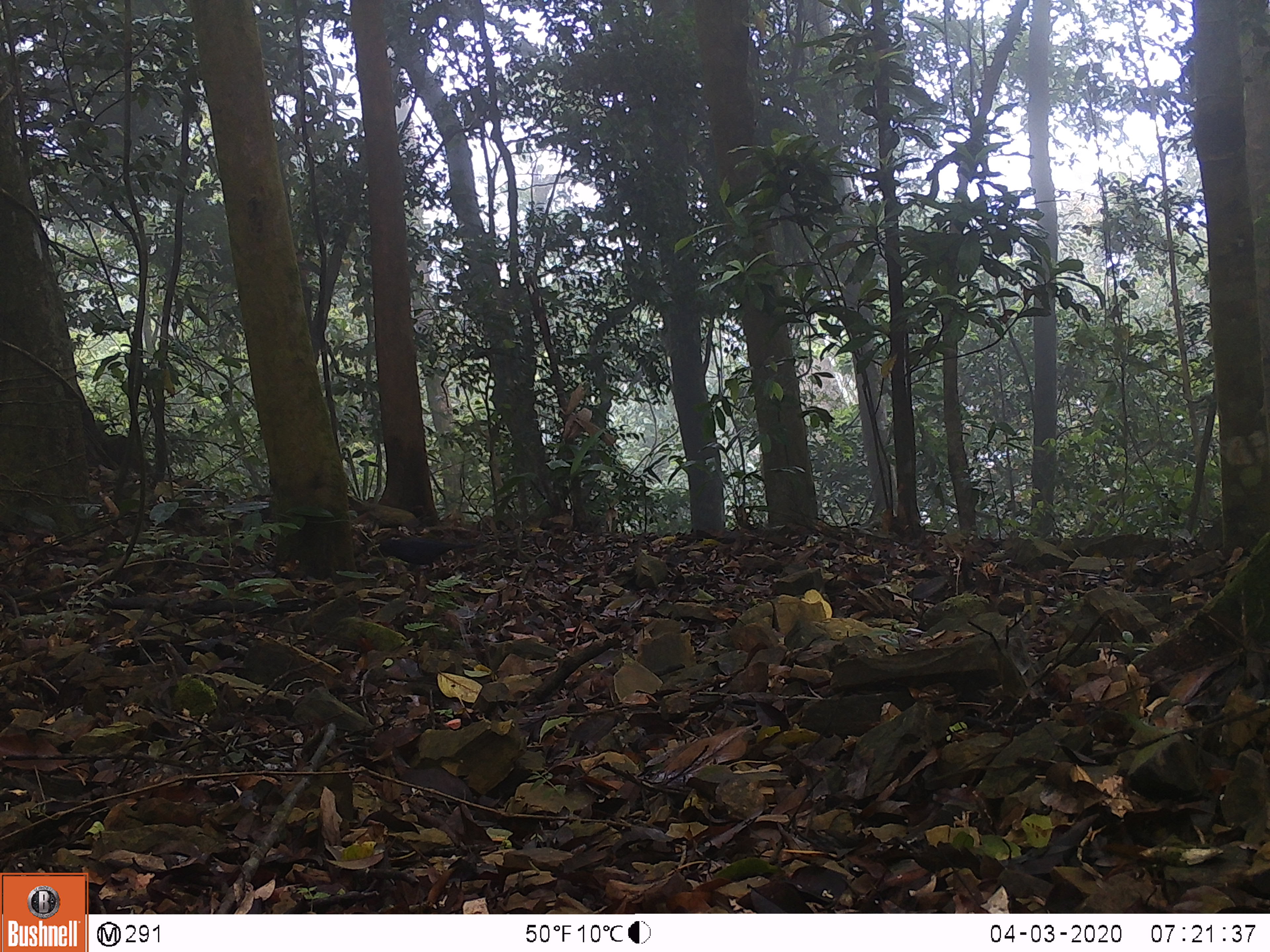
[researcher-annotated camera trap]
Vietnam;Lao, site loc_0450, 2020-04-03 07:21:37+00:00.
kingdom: Animalia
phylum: Chordata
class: Aves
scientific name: Aves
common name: bird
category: unidentified bird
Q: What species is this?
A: Unidentified bird (bird) (Aves).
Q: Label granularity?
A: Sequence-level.